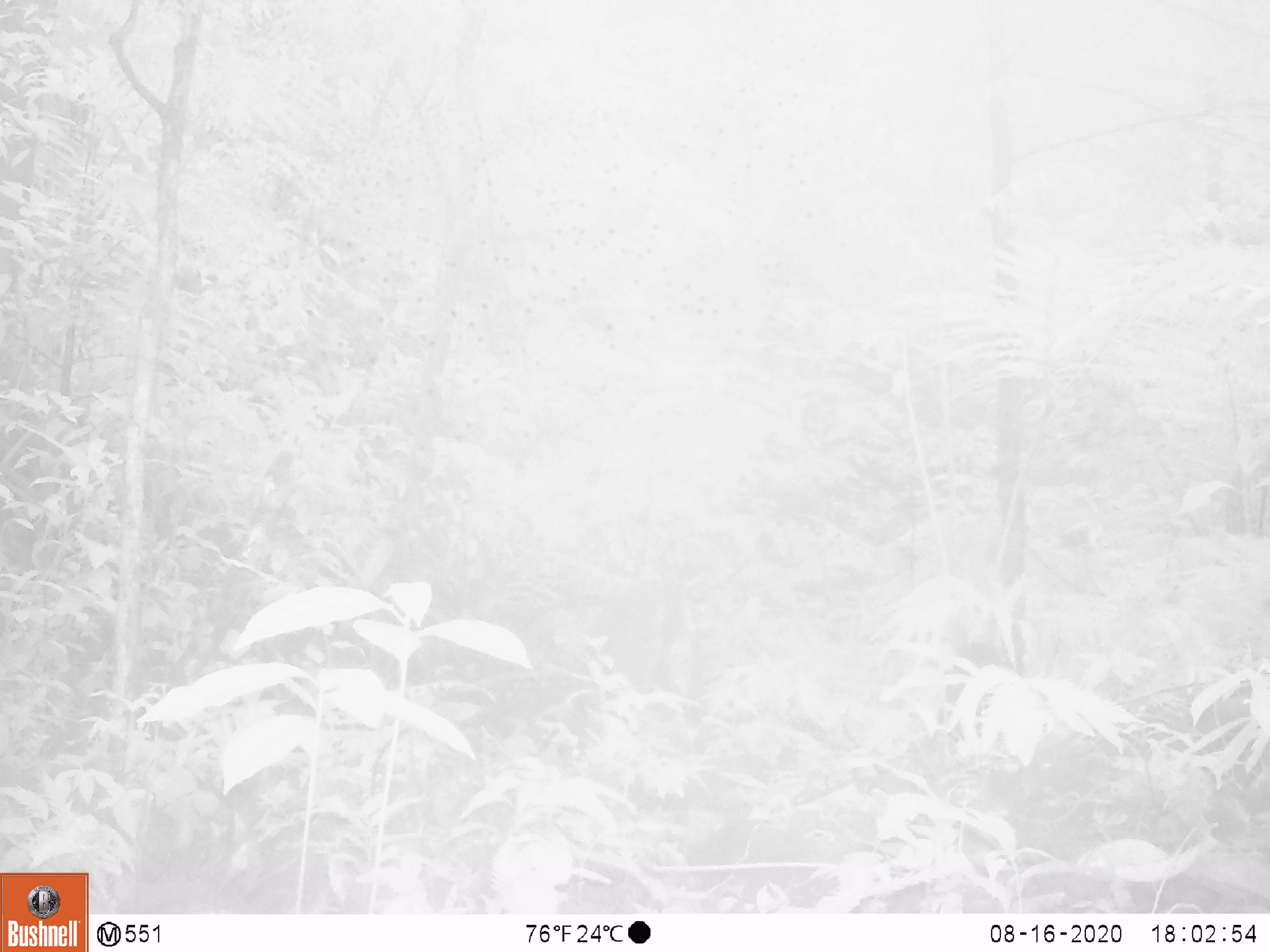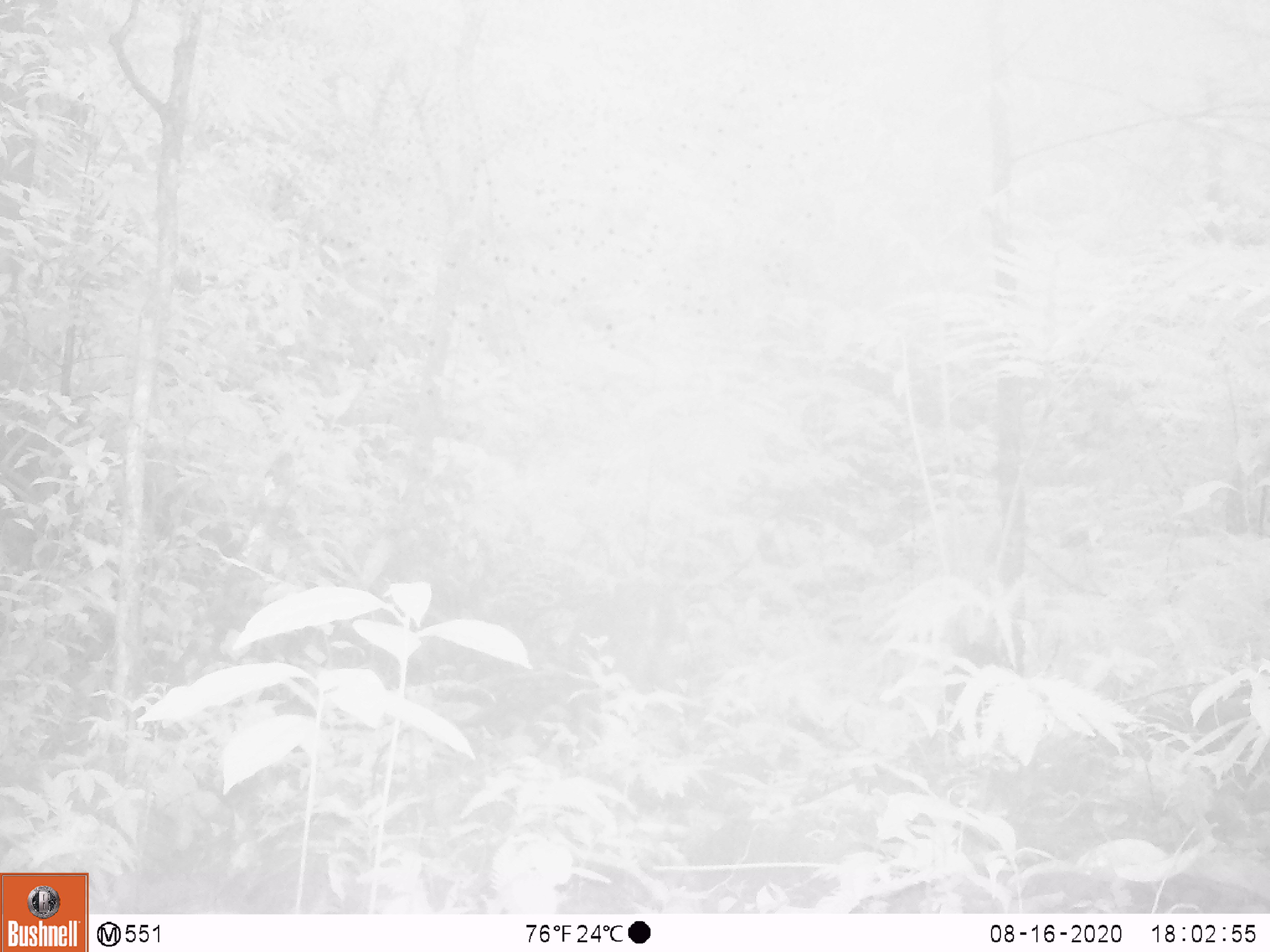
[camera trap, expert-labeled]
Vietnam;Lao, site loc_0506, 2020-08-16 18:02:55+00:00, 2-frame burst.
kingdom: Animalia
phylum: Chordata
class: Mammalia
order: Artiodactyla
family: Cervidae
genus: Muntiacus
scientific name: Muntiacus vuquangensis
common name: large-antlered muntjac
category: large antlered muntjac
Large antlered muntjac (large-antlered muntjac) (Muntiacus vuquangensis). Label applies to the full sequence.